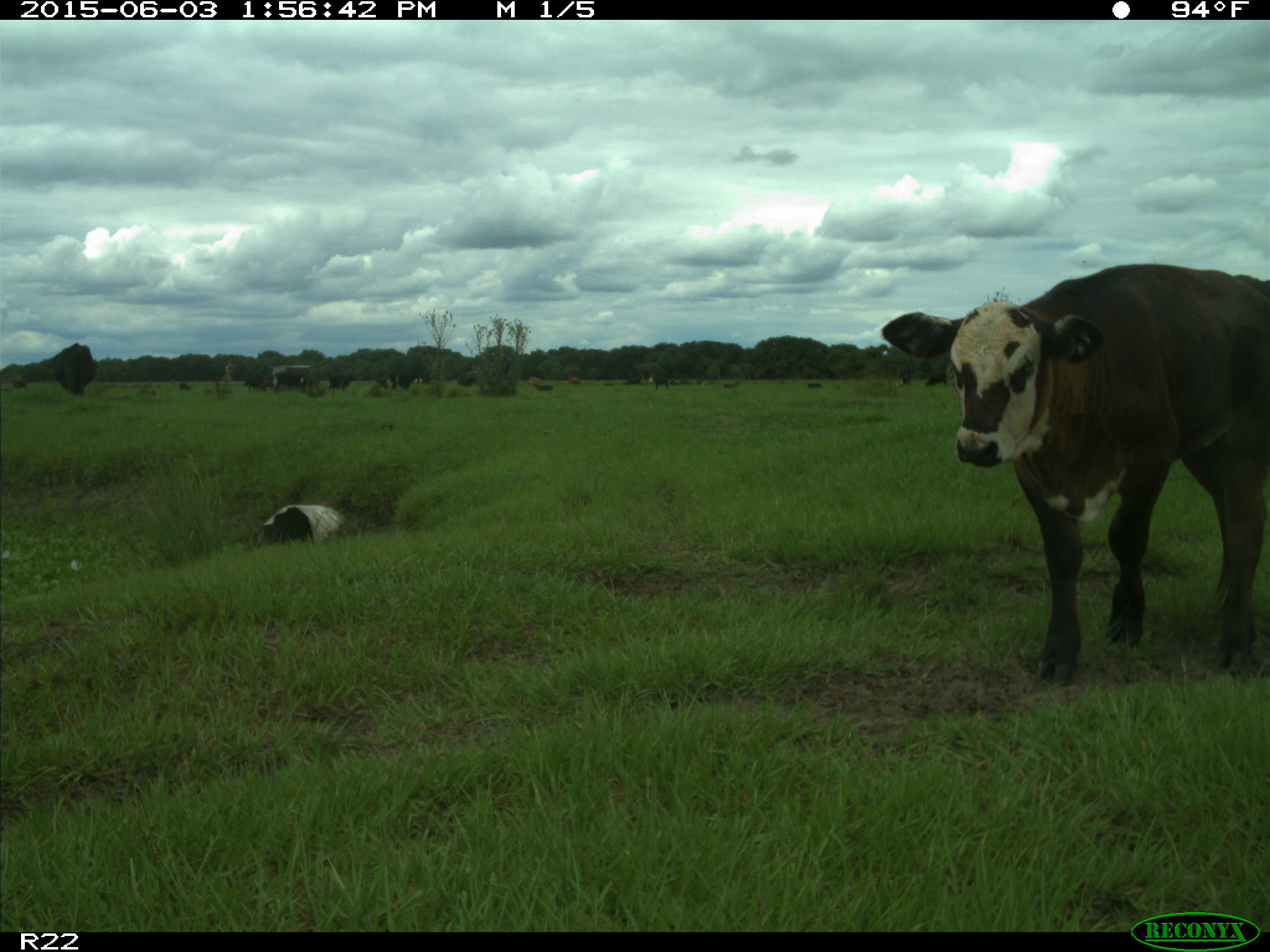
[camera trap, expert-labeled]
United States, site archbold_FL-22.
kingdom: Animalia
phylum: Chordata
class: Mammalia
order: Artiodactyla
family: Bovidae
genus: Bos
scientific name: Bos taurus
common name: domestic cow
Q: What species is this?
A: Bos taurus (domestic cow).